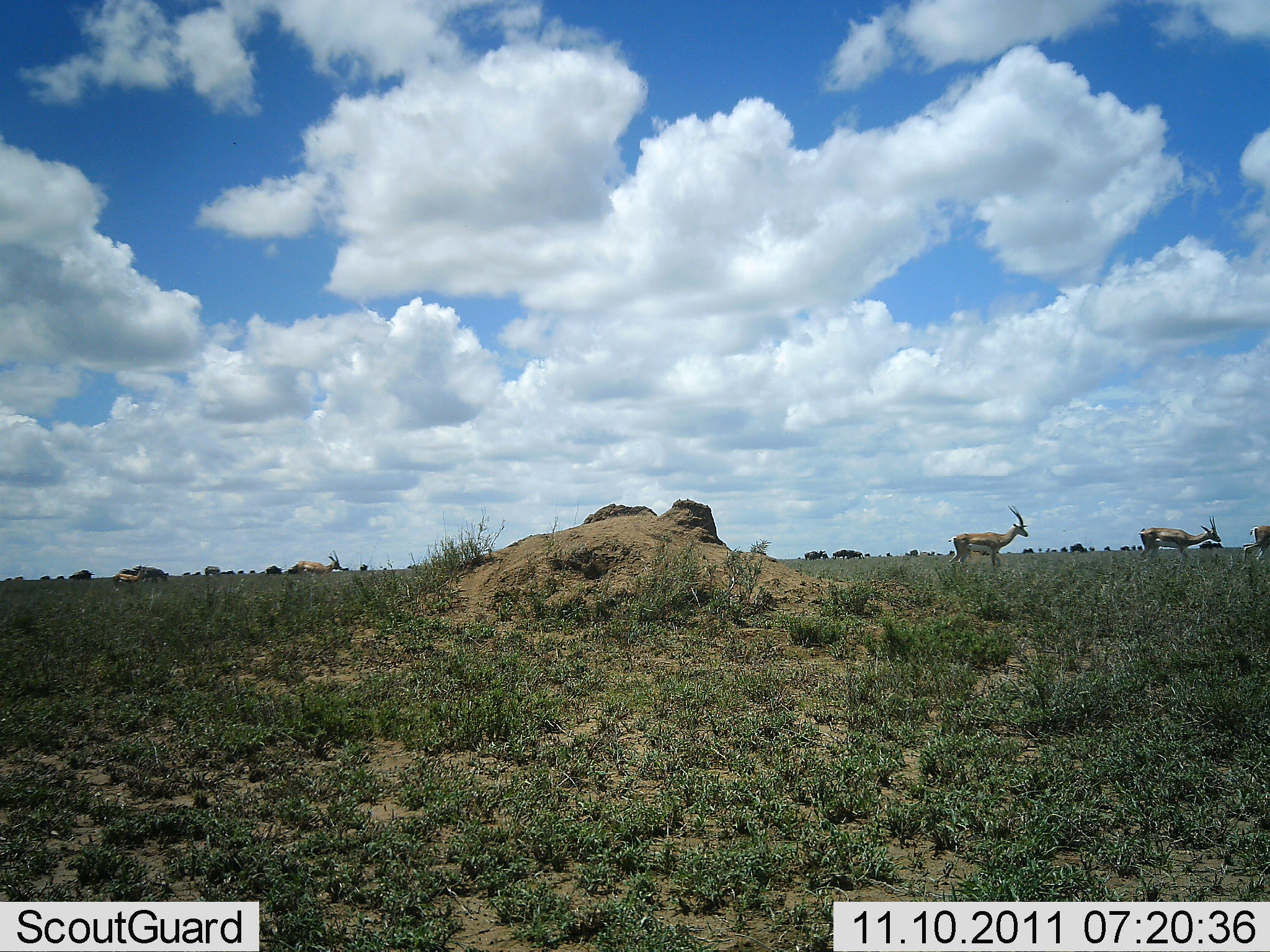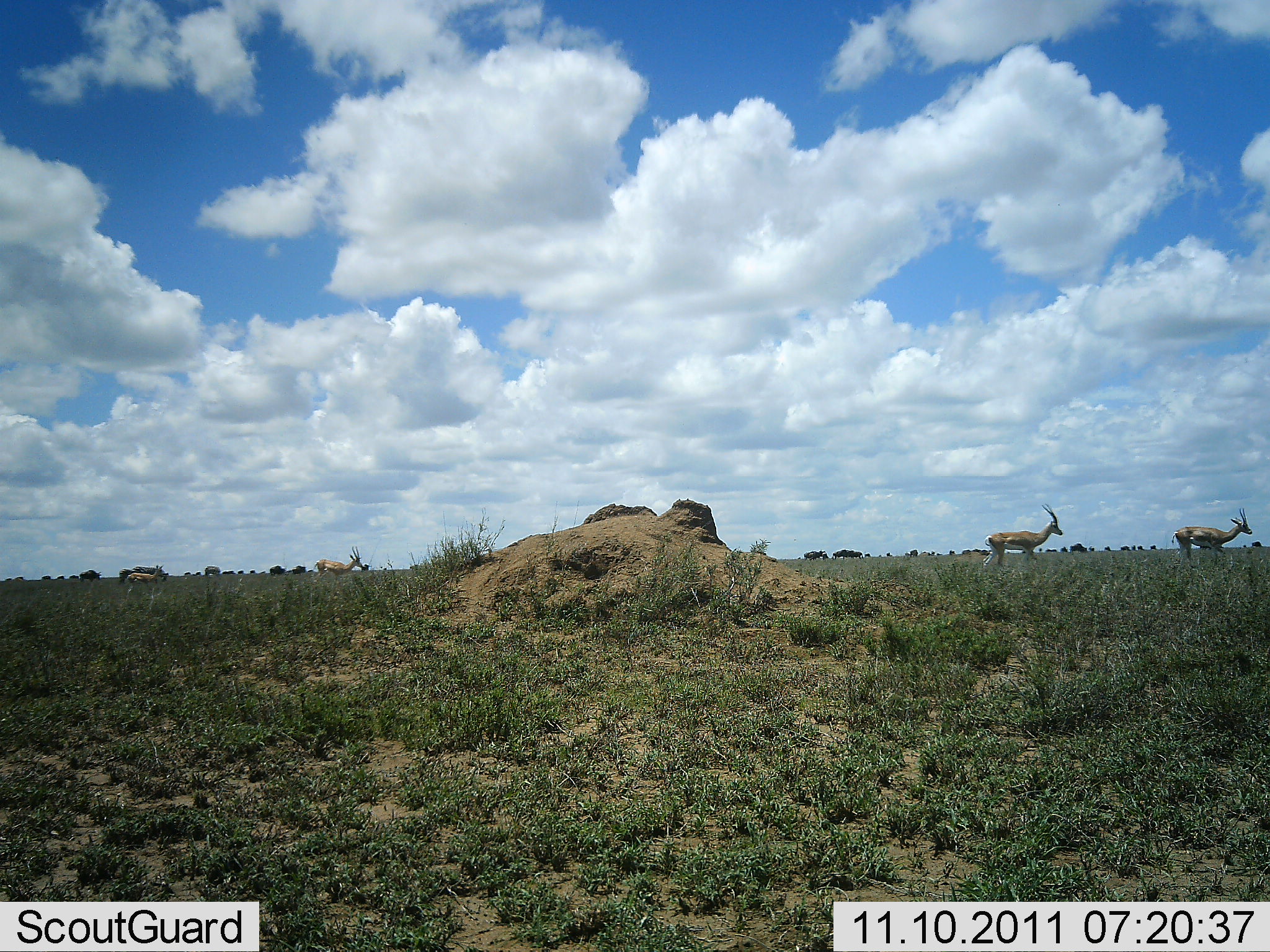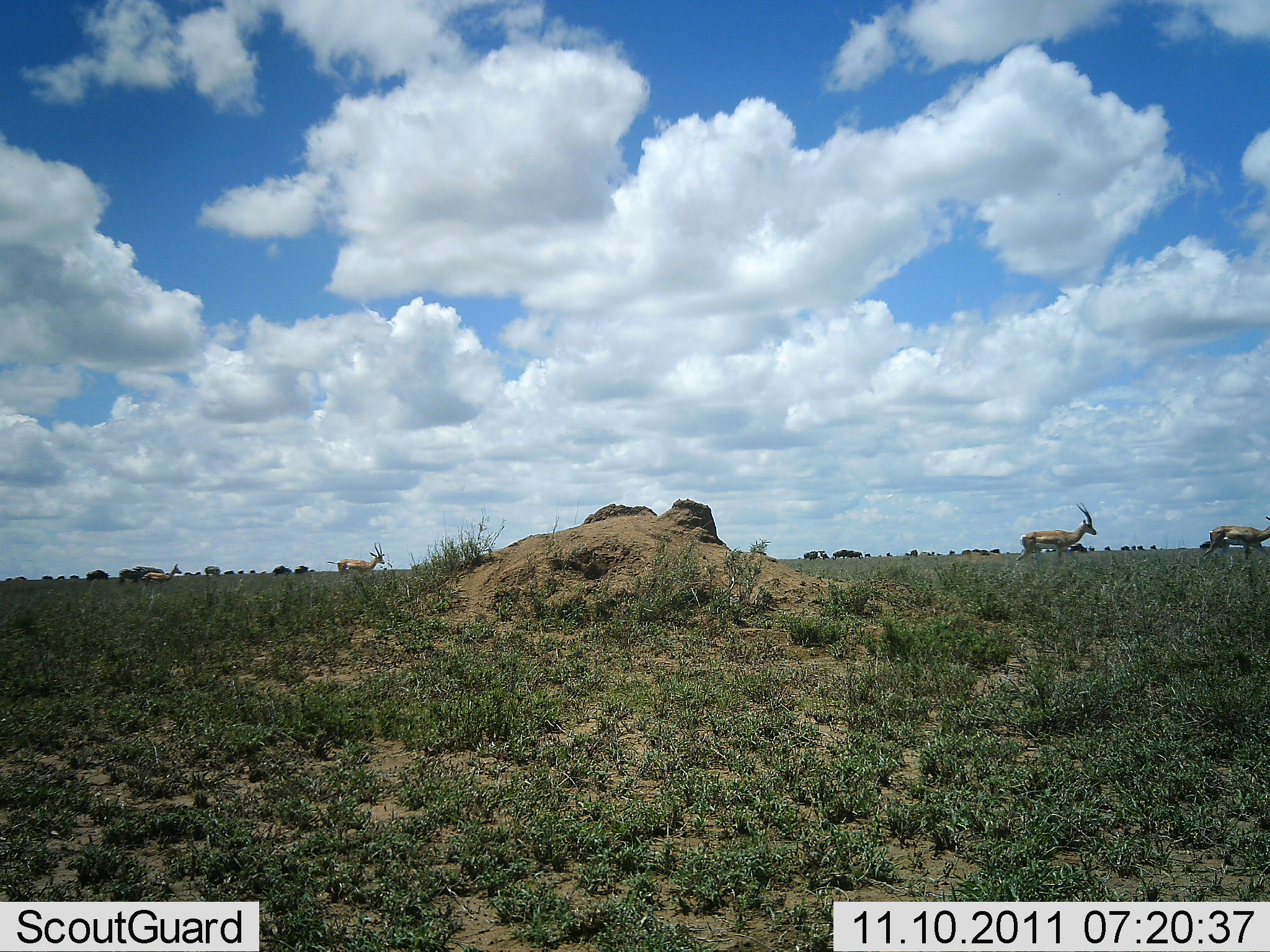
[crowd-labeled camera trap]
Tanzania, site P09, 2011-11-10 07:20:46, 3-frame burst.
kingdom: Animalia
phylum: Chordata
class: Mammalia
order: Artiodactyla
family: Bovidae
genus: Eudorcas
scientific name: Eudorcas thomsonii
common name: thomson's gazelle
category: gazellethomsons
Gazellethomsons (thomson's gazelle) (Eudorcas thomsonii), count 5. Behavior (volunteer vote fractions): standing 7%, resting 0%, moving 93%, interacting 0%. Young present (vote fraction): 0%. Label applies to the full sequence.